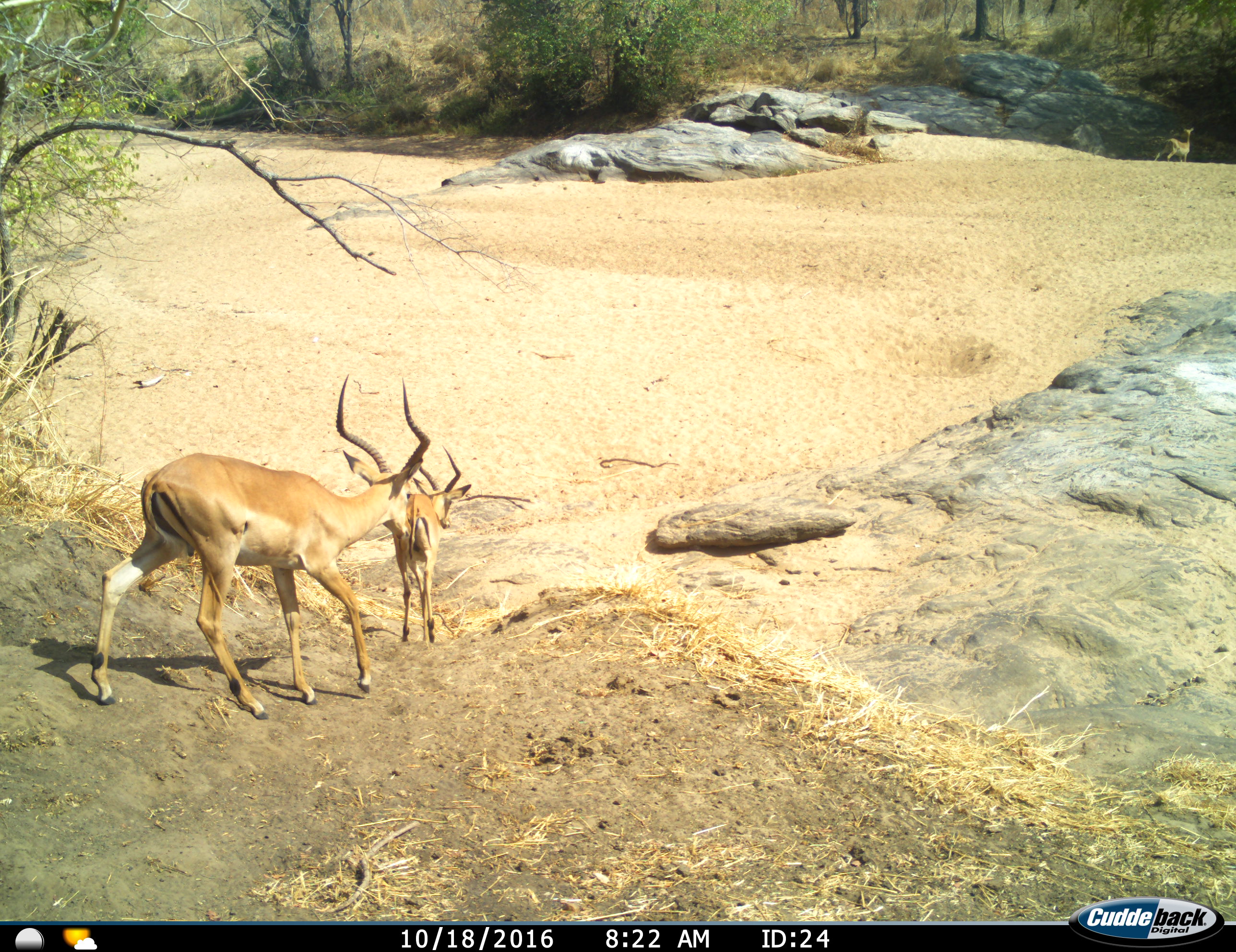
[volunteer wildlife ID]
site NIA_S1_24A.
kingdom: Animalia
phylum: Chordata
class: Mammalia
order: Artiodactyla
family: Bovidae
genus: Aepyceros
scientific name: Aepyceros melampus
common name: impala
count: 3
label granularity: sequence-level